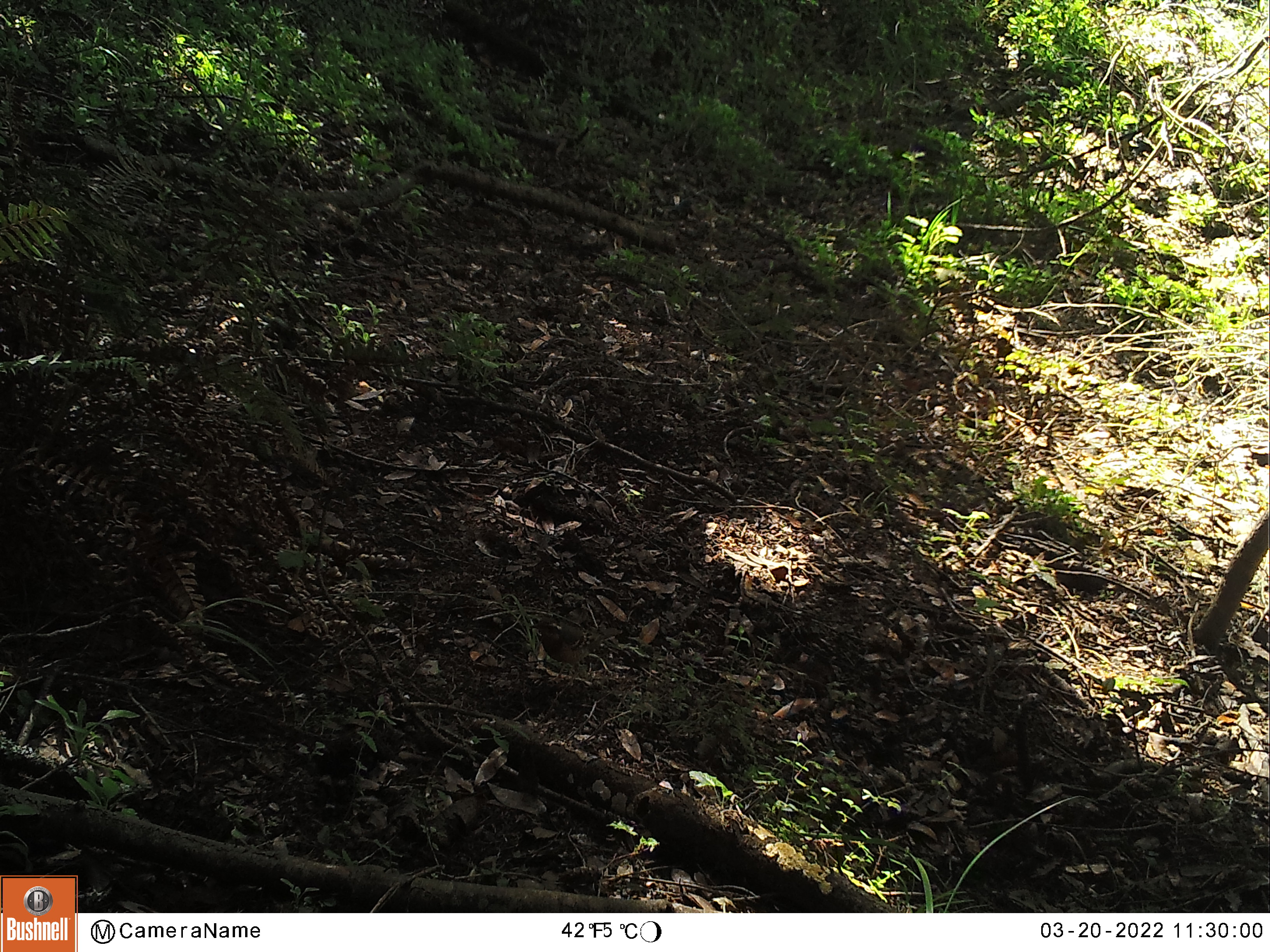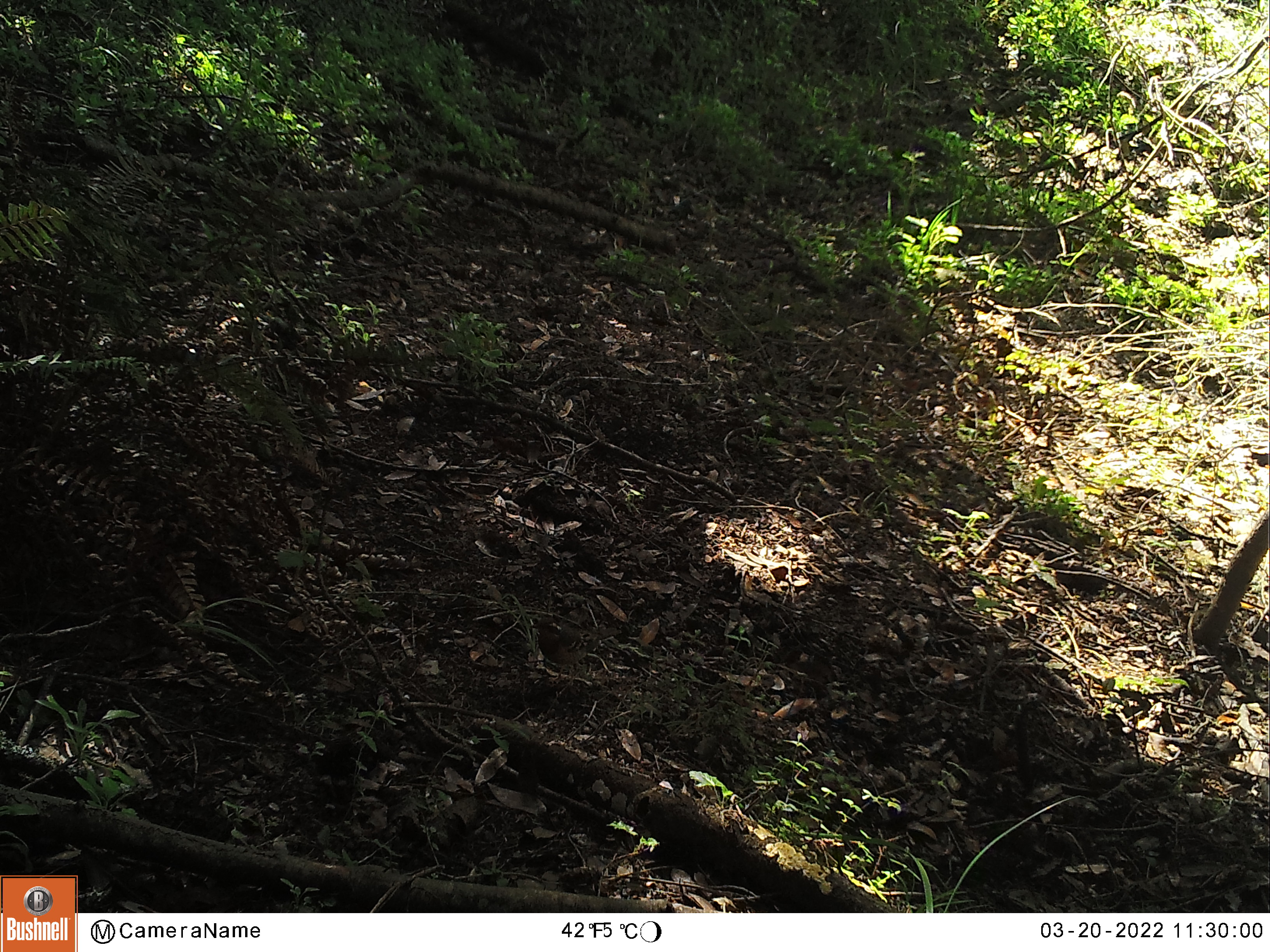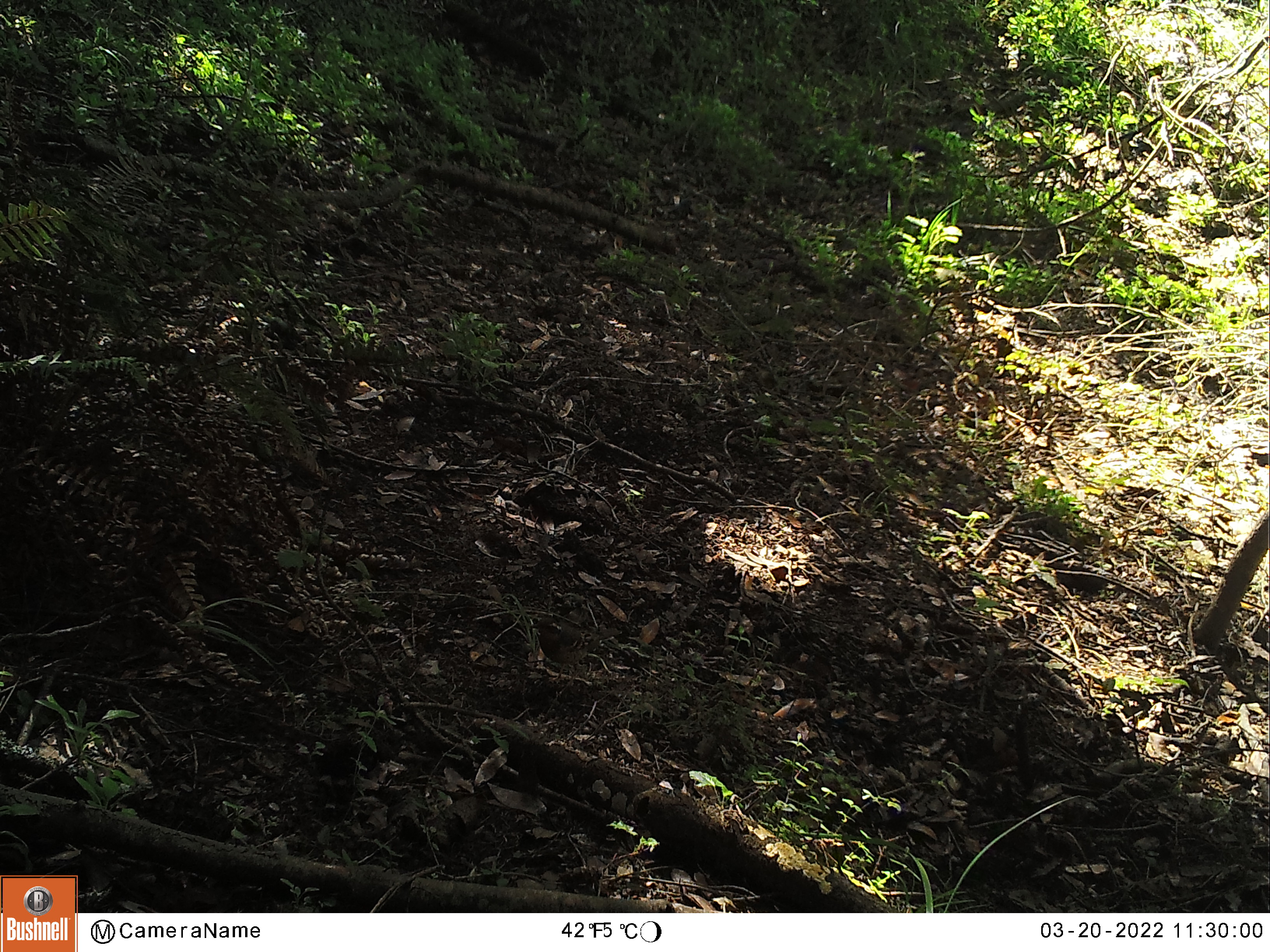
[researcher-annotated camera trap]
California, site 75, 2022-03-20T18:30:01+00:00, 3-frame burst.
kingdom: Animalia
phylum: Chordata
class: Aves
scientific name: Aves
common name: bird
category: unknown bird